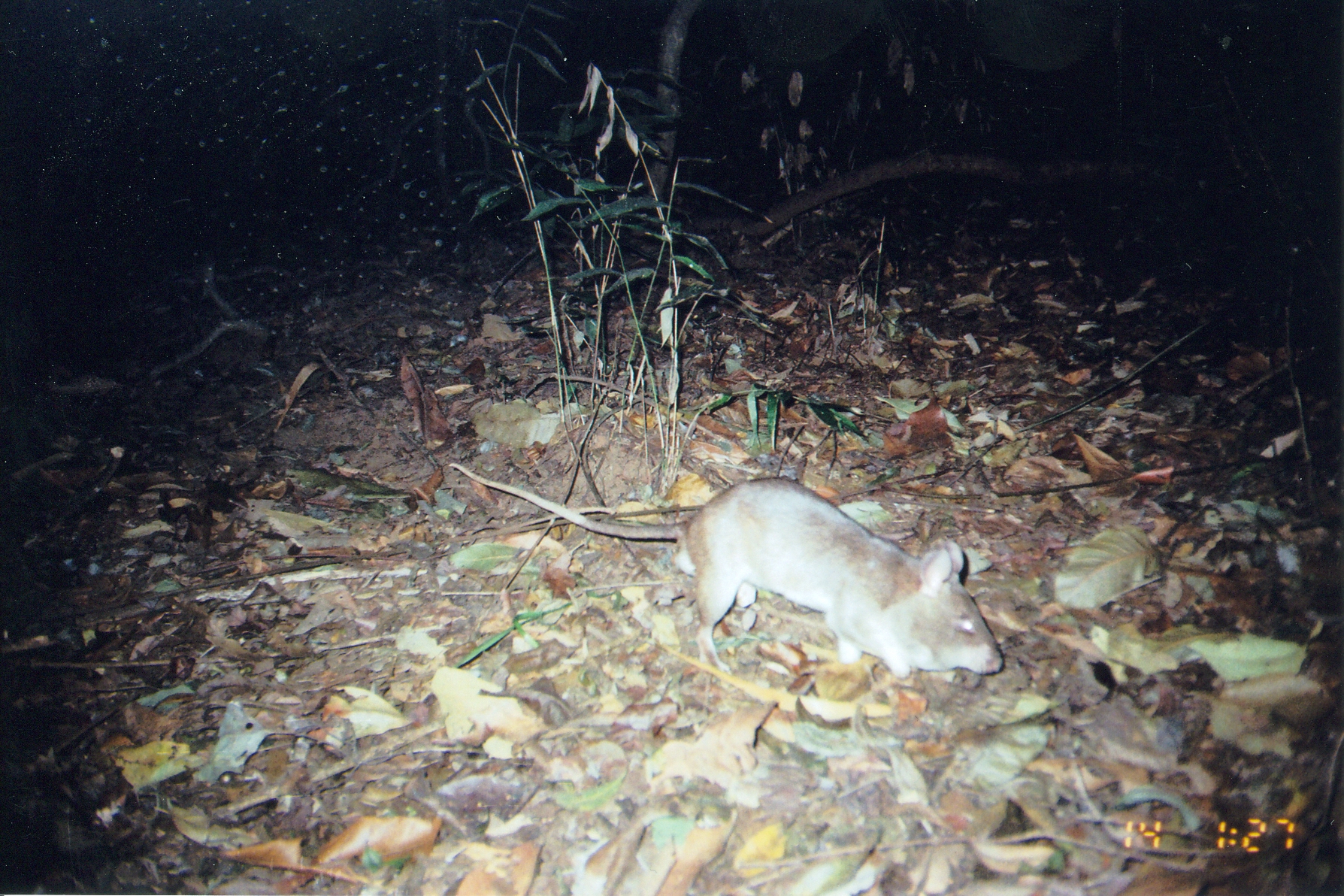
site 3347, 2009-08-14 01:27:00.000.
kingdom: Animalia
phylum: Chordata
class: Mammalia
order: Rodentia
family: Nesomyidae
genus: Cricetomys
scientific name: Cricetomys gambianus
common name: african giant pouched rat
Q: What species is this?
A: Cricetomys gambianus (african giant pouched rat).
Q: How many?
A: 1.